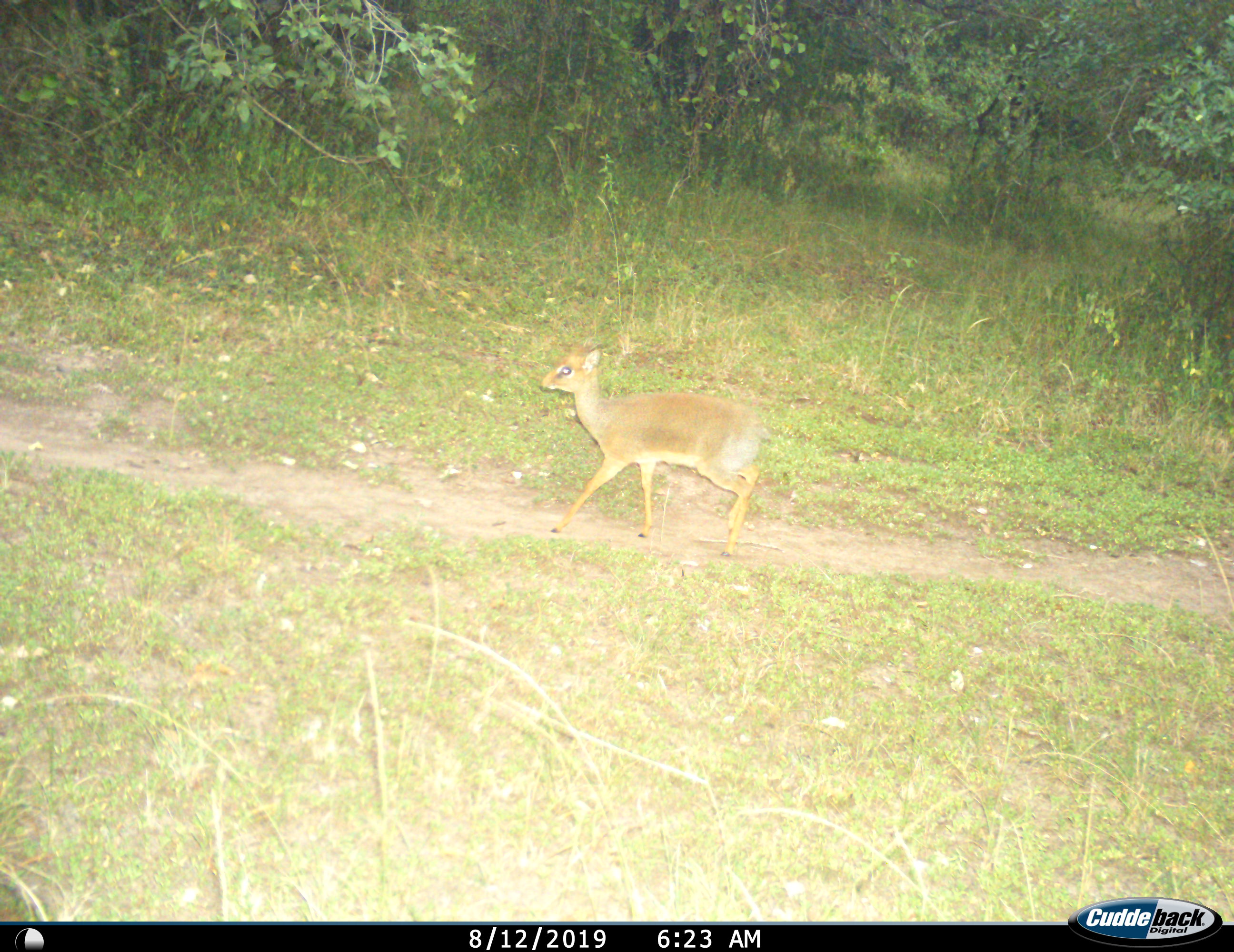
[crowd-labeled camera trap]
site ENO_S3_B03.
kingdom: Animalia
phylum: Chordata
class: Mammalia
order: Artiodactyla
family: Bovidae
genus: Madoqua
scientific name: Madoqua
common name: dik-dik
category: dikdik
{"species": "dikdik (dik-dik) (Madoqua)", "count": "1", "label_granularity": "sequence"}